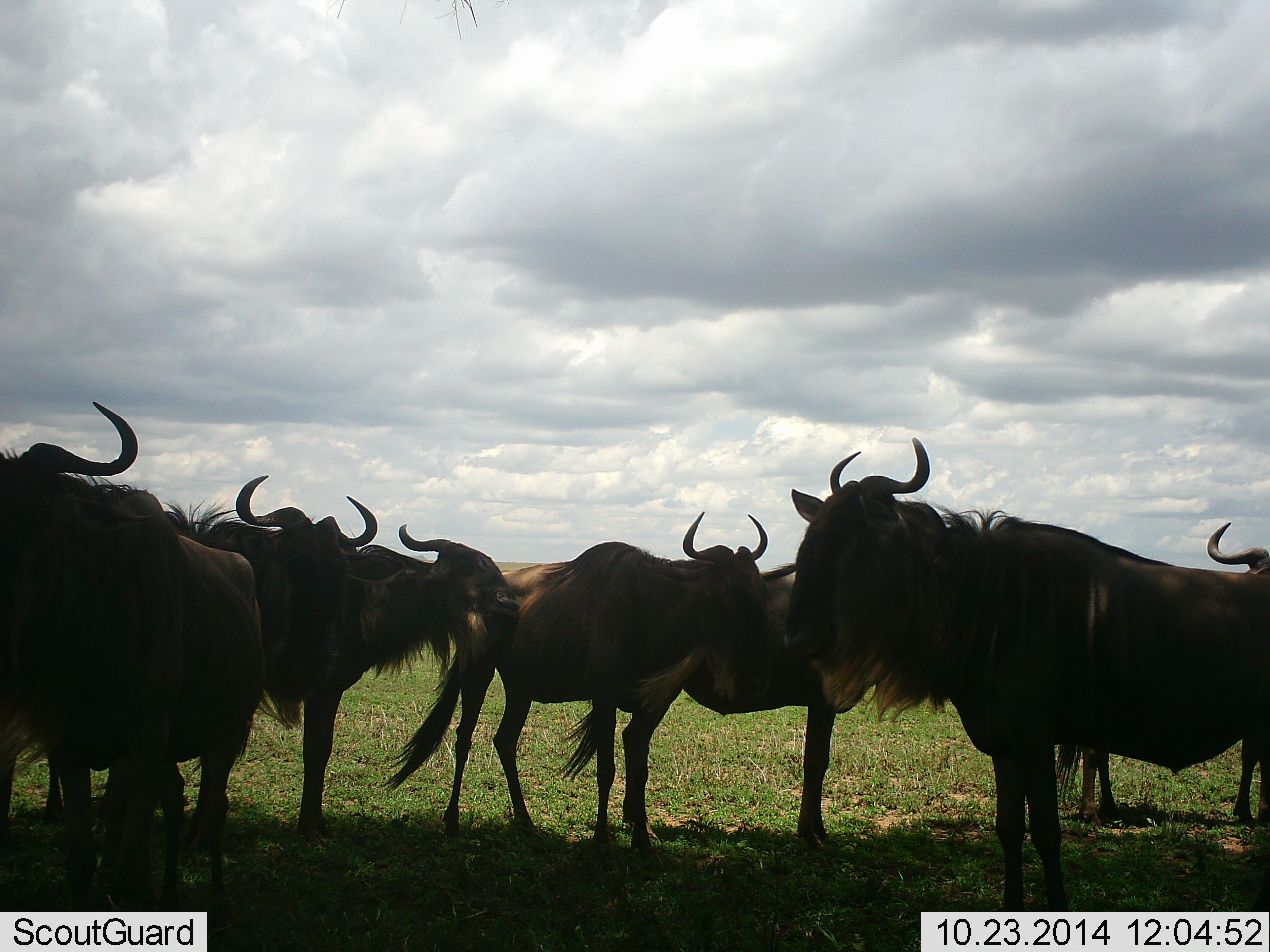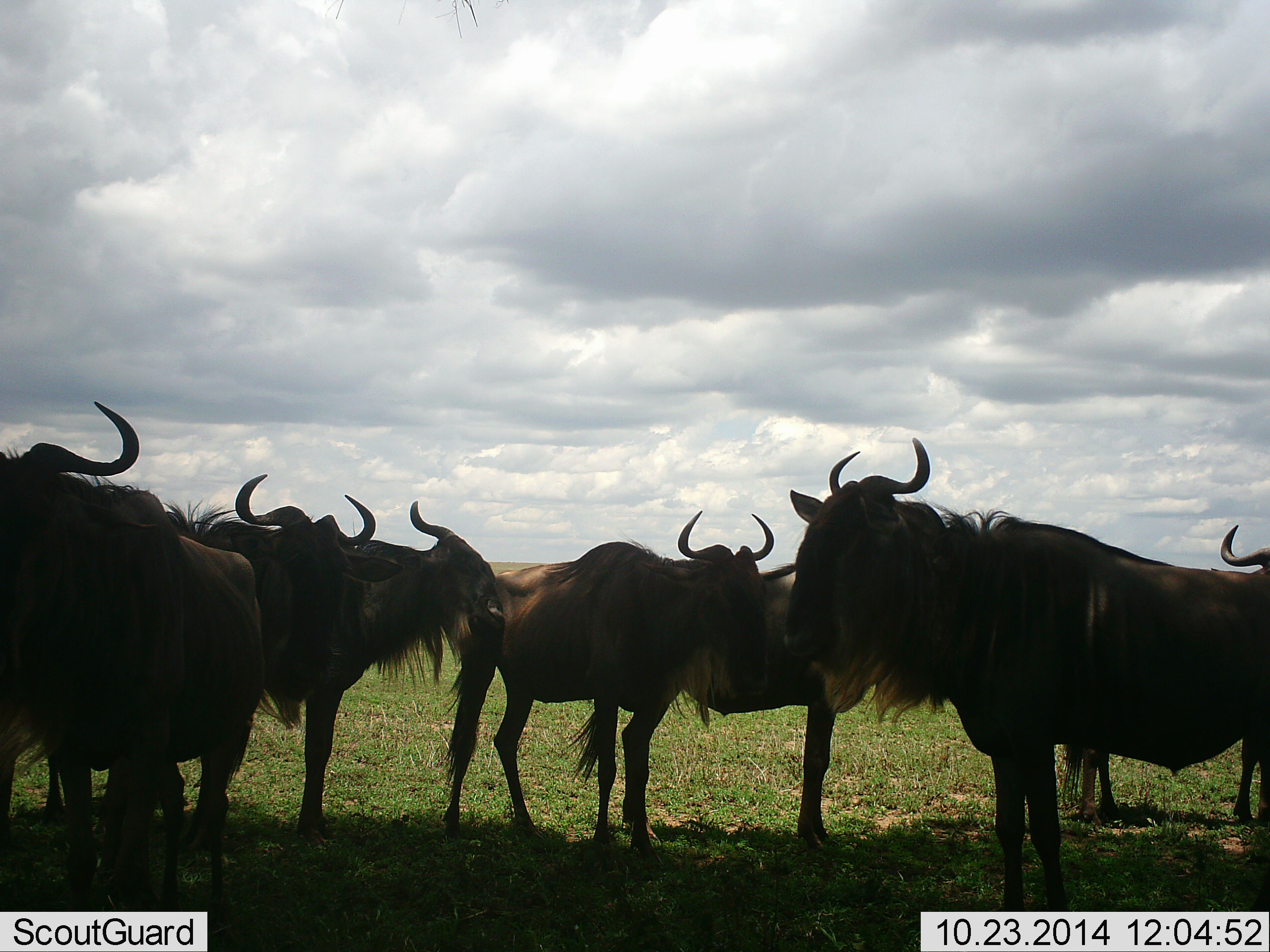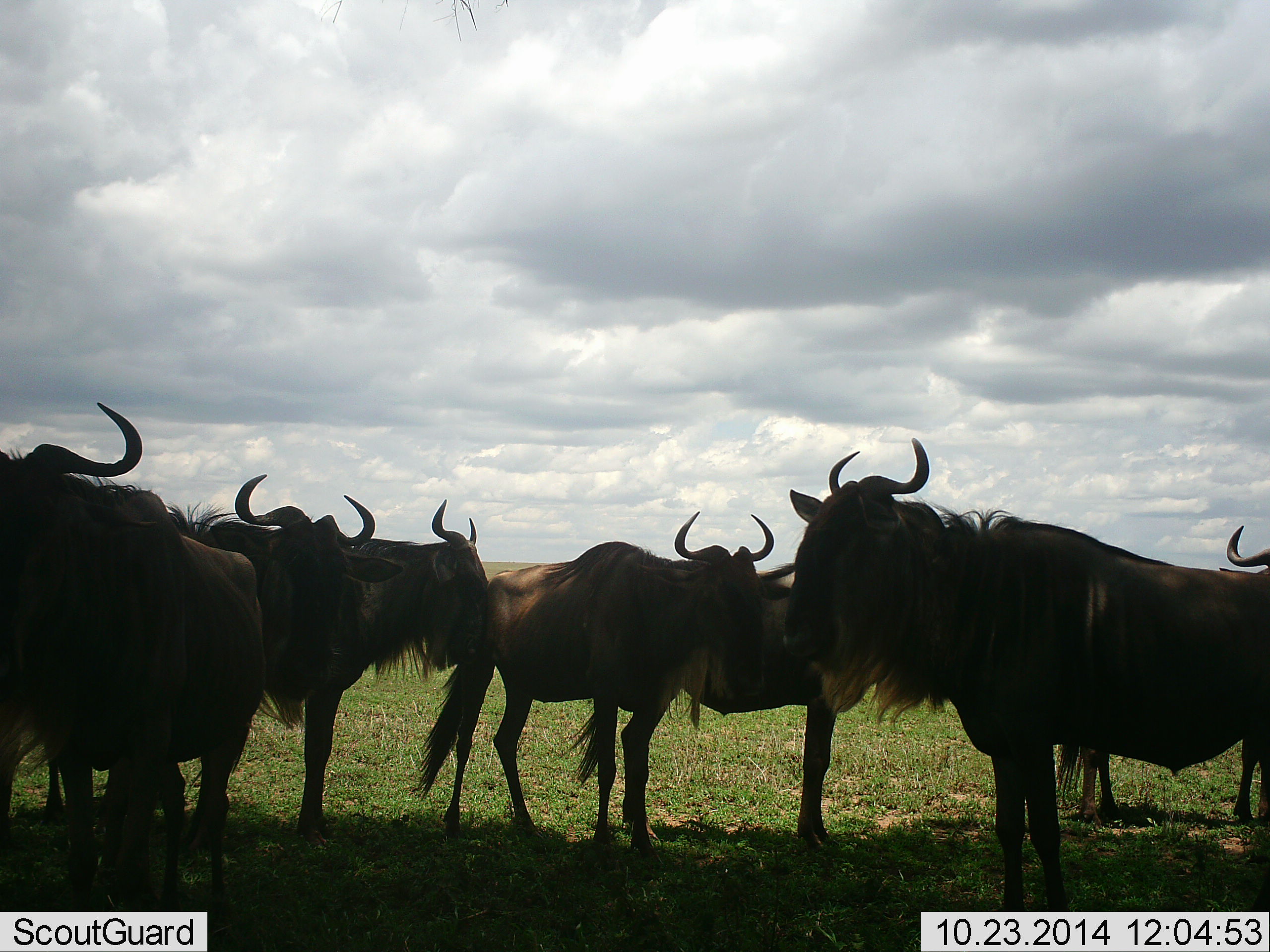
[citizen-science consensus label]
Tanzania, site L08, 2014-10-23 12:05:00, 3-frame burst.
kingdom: Animalia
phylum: Chordata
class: Mammalia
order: Artiodactyla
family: Bovidae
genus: Connochaetes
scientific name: Connochaetes taurinus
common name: blue wildebeest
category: wildebeest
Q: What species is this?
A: Wildebeest (blue wildebeest) (Connochaetes taurinus).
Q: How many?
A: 7.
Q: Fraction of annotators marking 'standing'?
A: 100%.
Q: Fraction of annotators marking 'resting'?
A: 10%.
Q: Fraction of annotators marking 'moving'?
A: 0%.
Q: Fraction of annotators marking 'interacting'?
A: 30%.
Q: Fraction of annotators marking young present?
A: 0%.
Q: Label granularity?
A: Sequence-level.